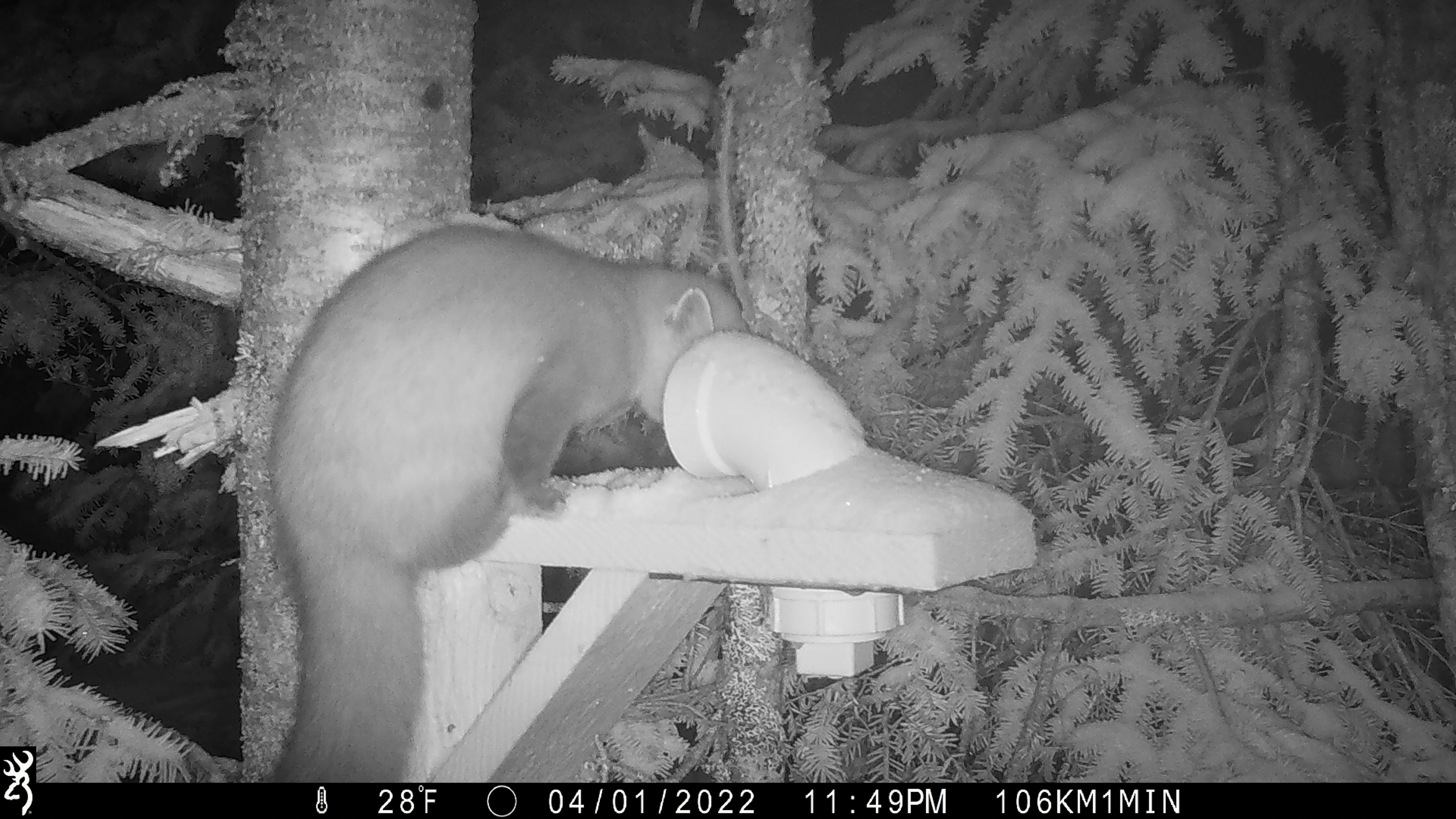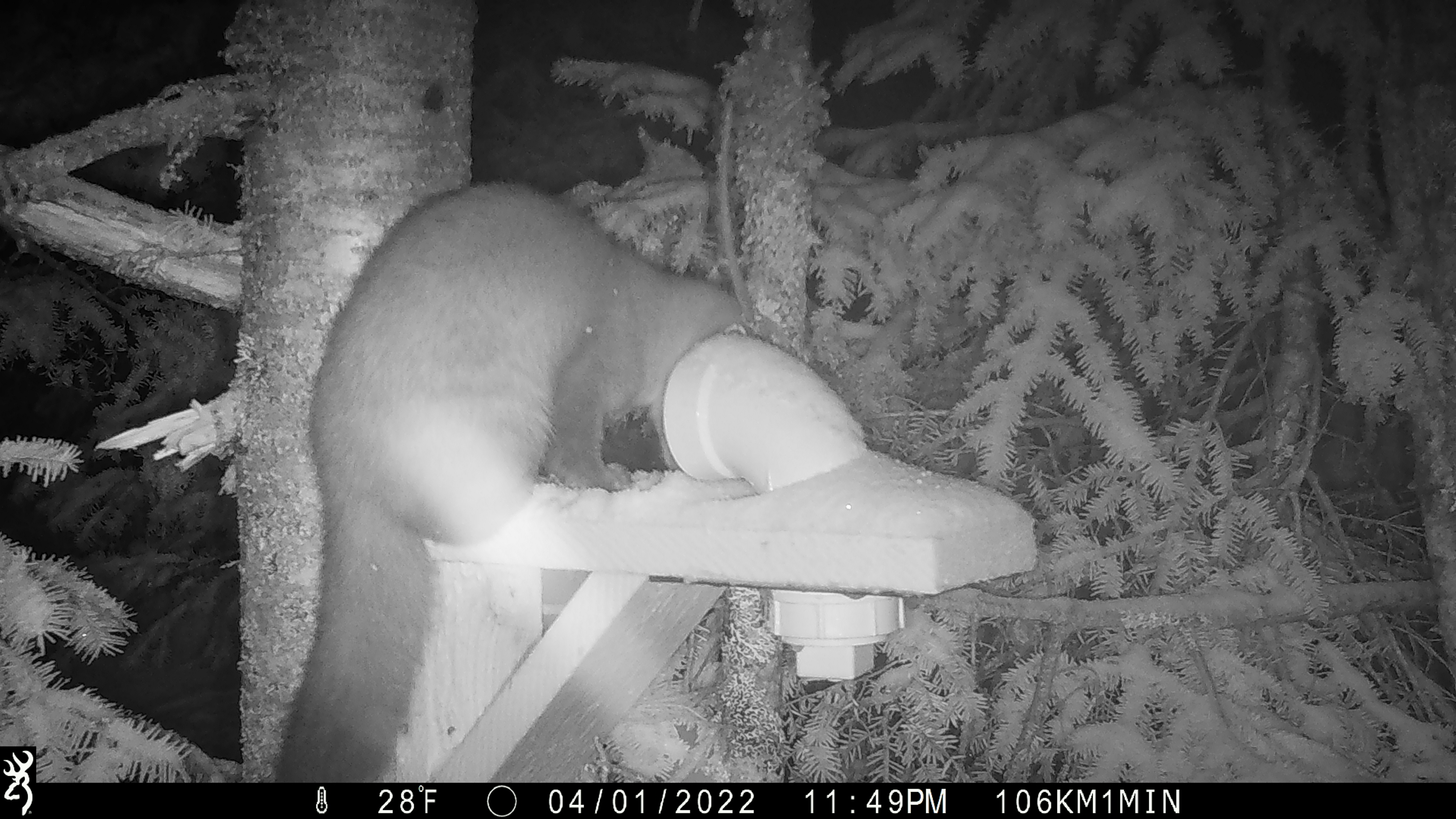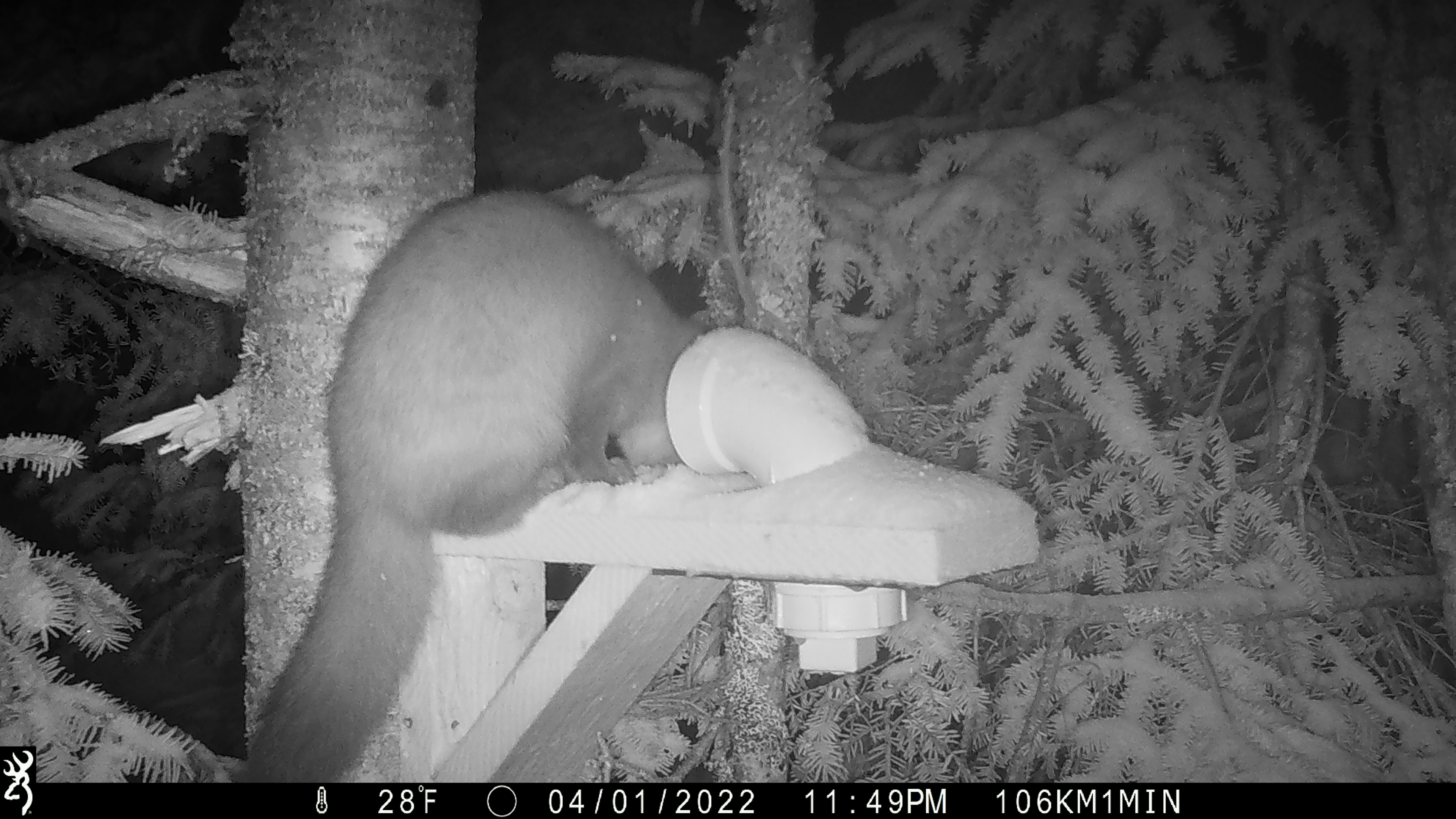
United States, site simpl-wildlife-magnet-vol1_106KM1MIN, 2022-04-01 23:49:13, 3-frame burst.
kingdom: Animalia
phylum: Chordata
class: Mammalia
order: Carnivora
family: Mustelidae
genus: Martes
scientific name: Martes americana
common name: american marten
American marten (Martes americana).